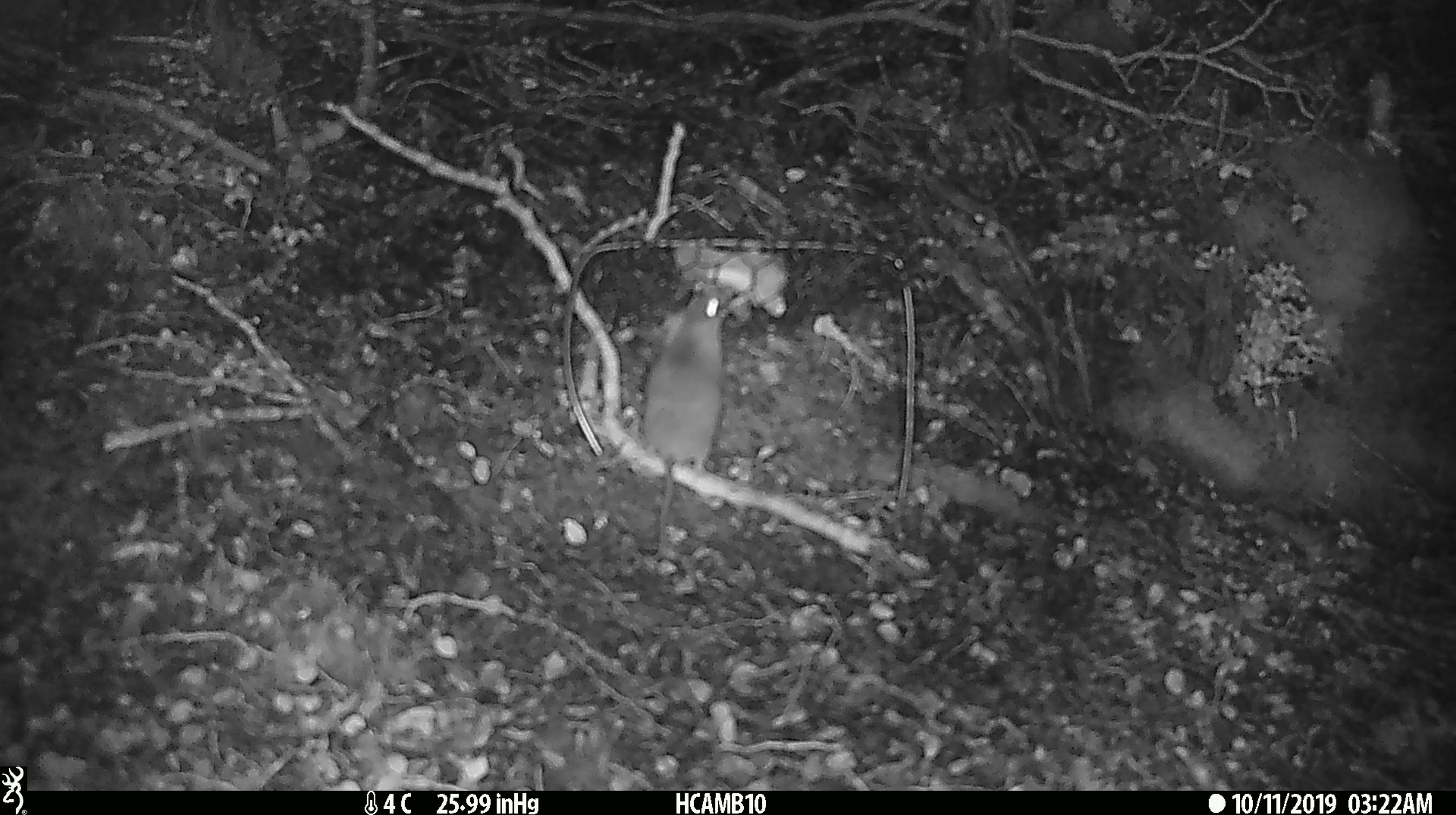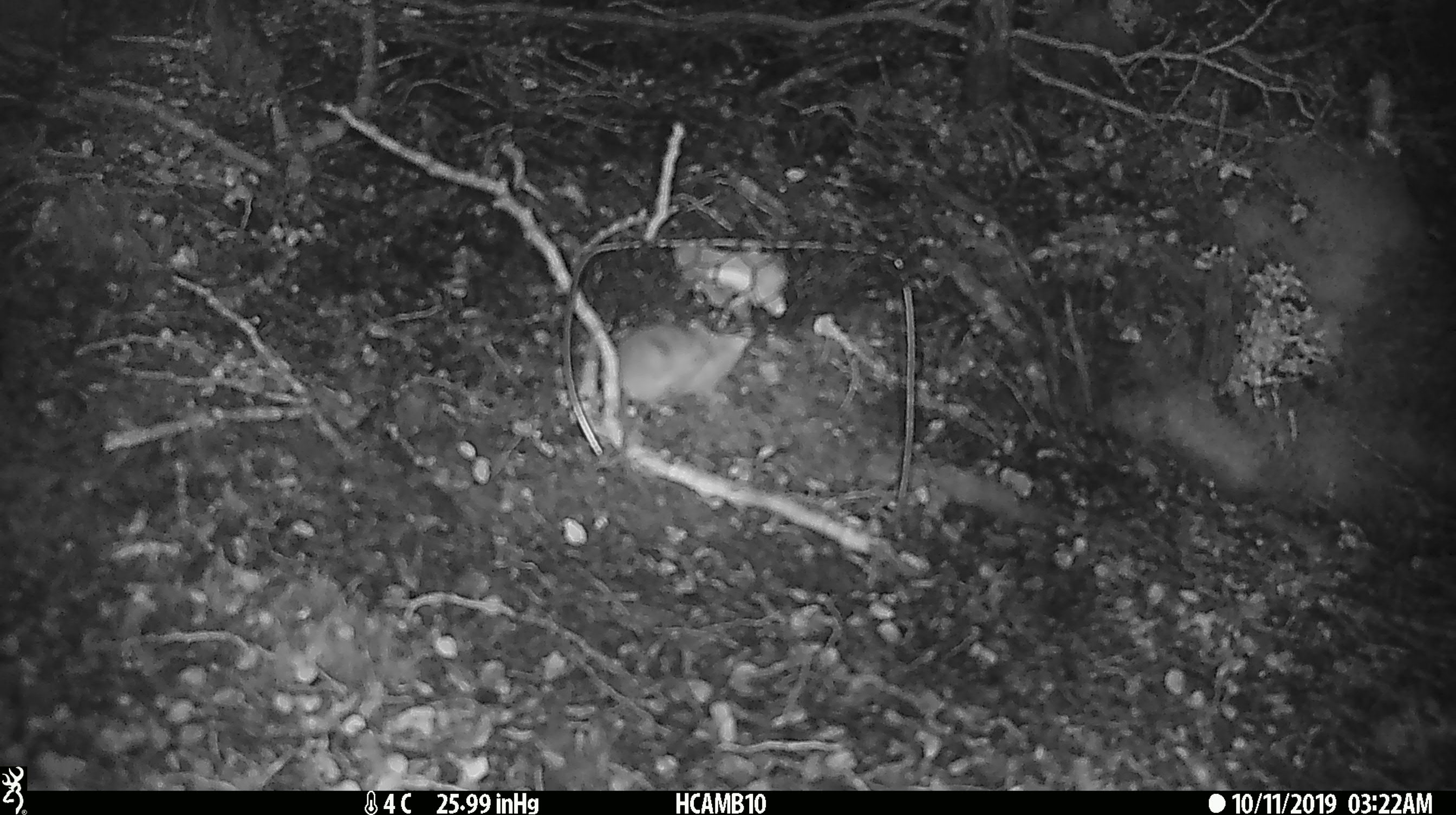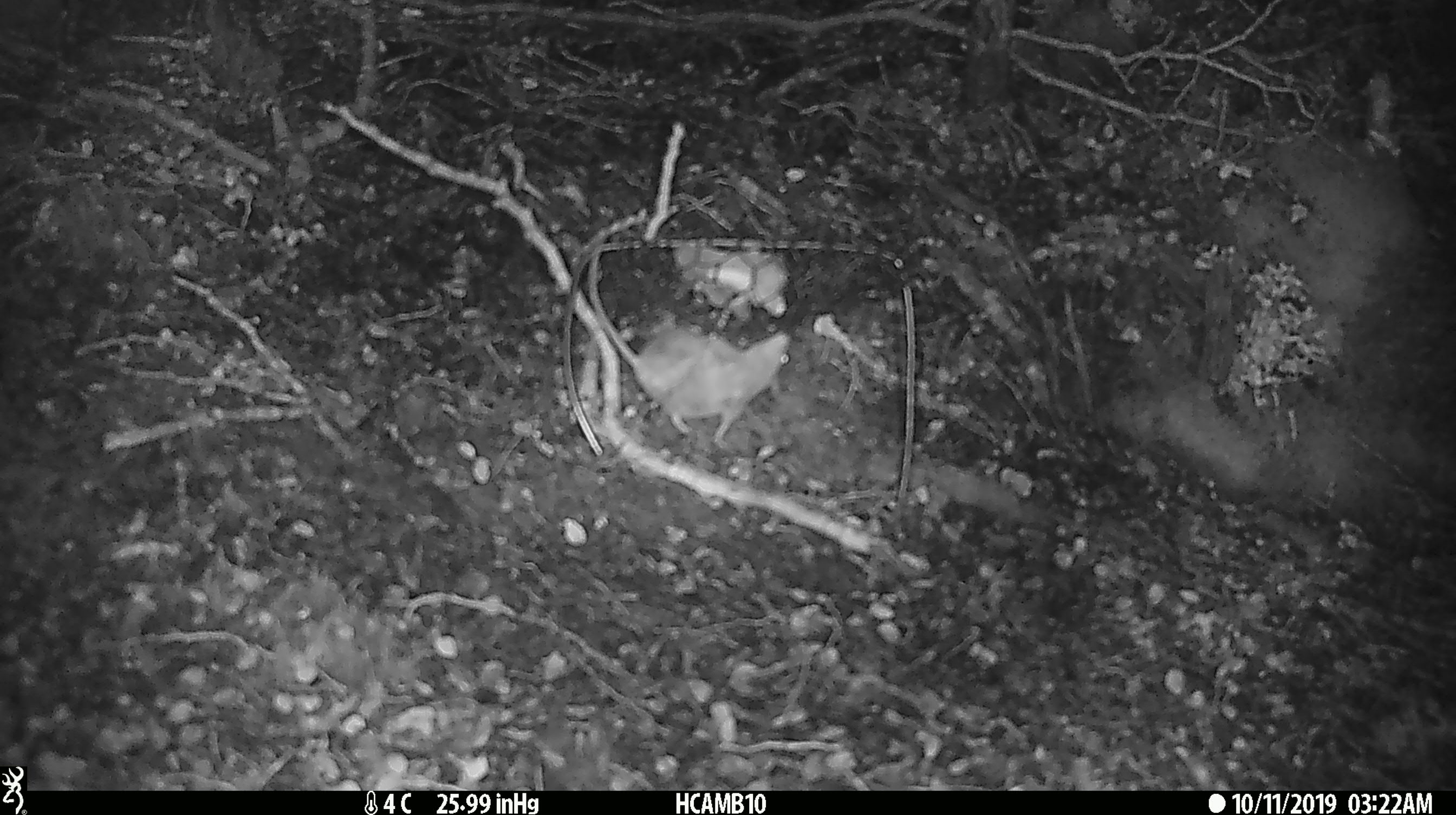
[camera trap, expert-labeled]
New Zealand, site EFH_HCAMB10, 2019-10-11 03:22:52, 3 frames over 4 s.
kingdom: Animalia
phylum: Chordata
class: Mammalia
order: Rodentia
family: Muridae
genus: Mus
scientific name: Mus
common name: mouse